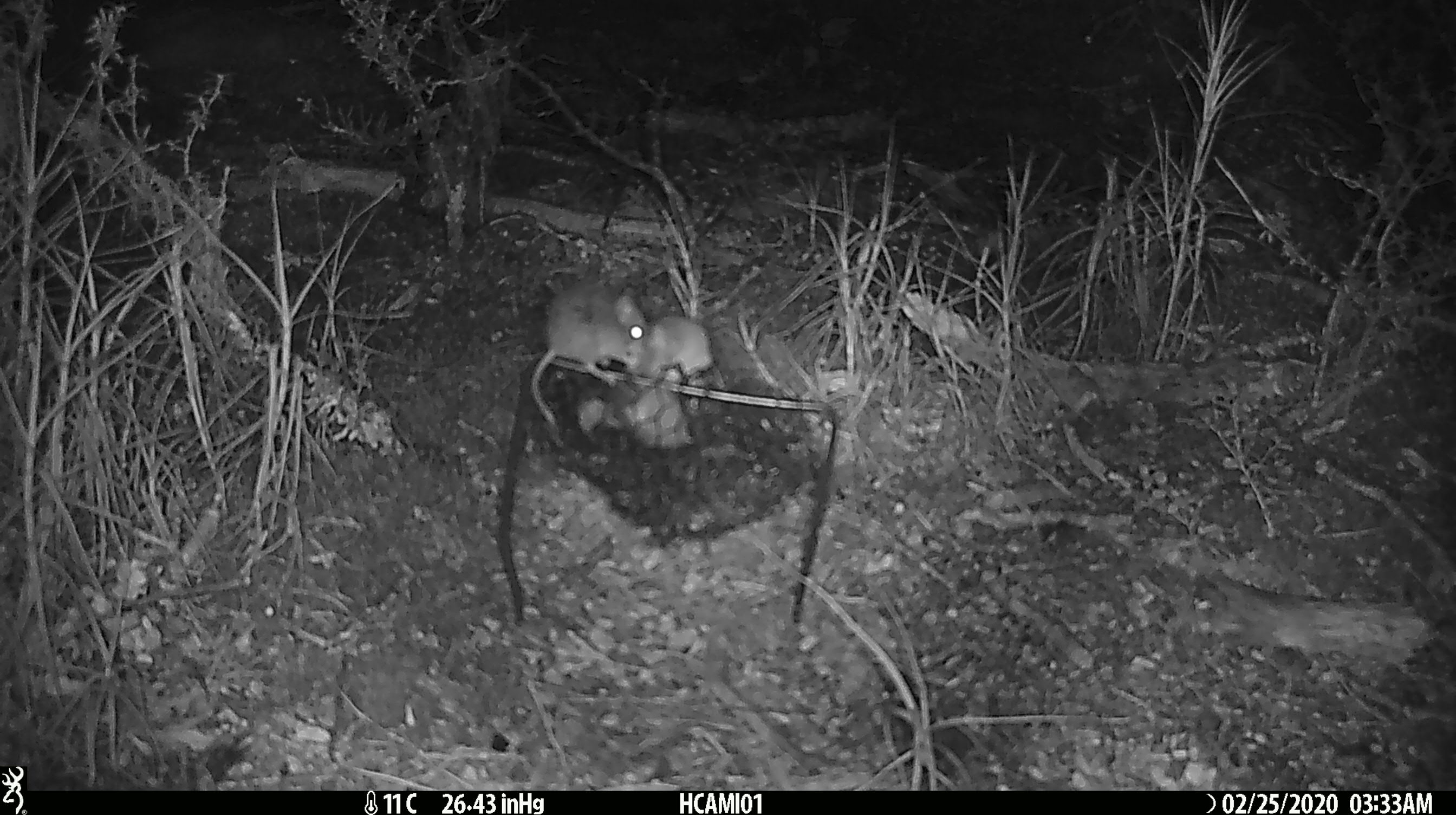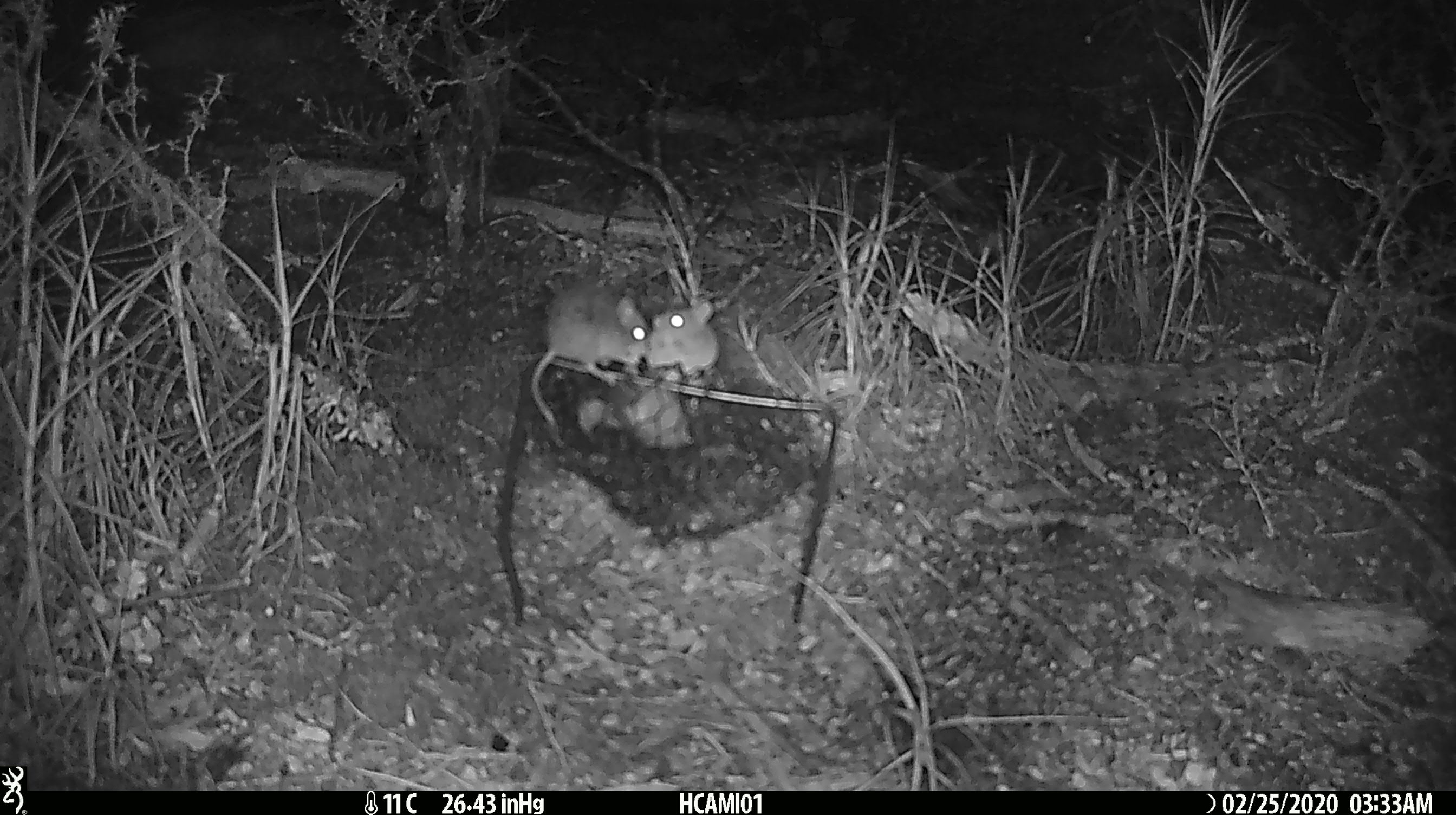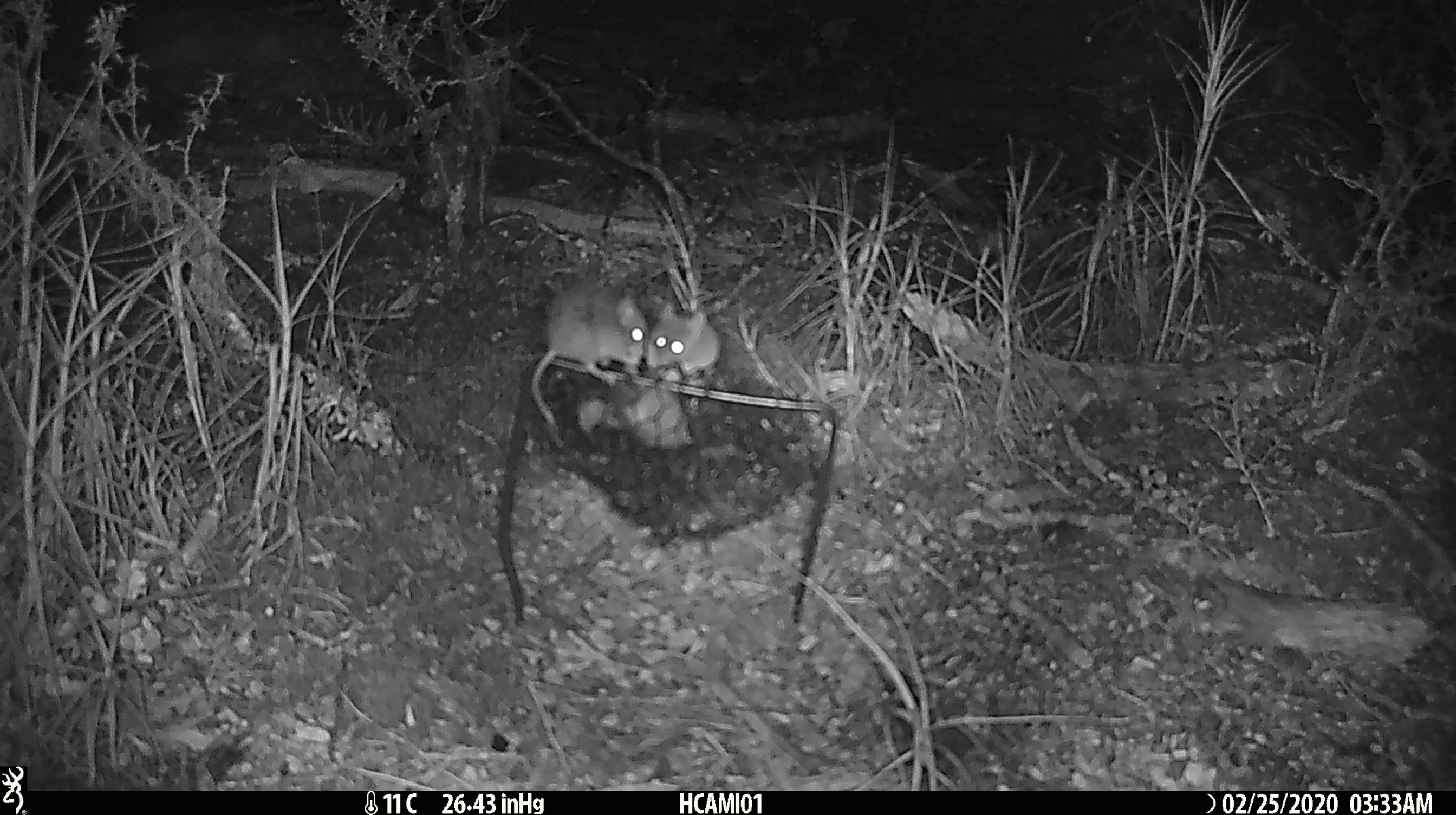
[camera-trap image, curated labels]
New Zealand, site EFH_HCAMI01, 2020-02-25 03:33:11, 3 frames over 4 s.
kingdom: Animalia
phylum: Chordata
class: Mammalia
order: Rodentia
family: Muridae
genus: Mus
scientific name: Mus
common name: mouse